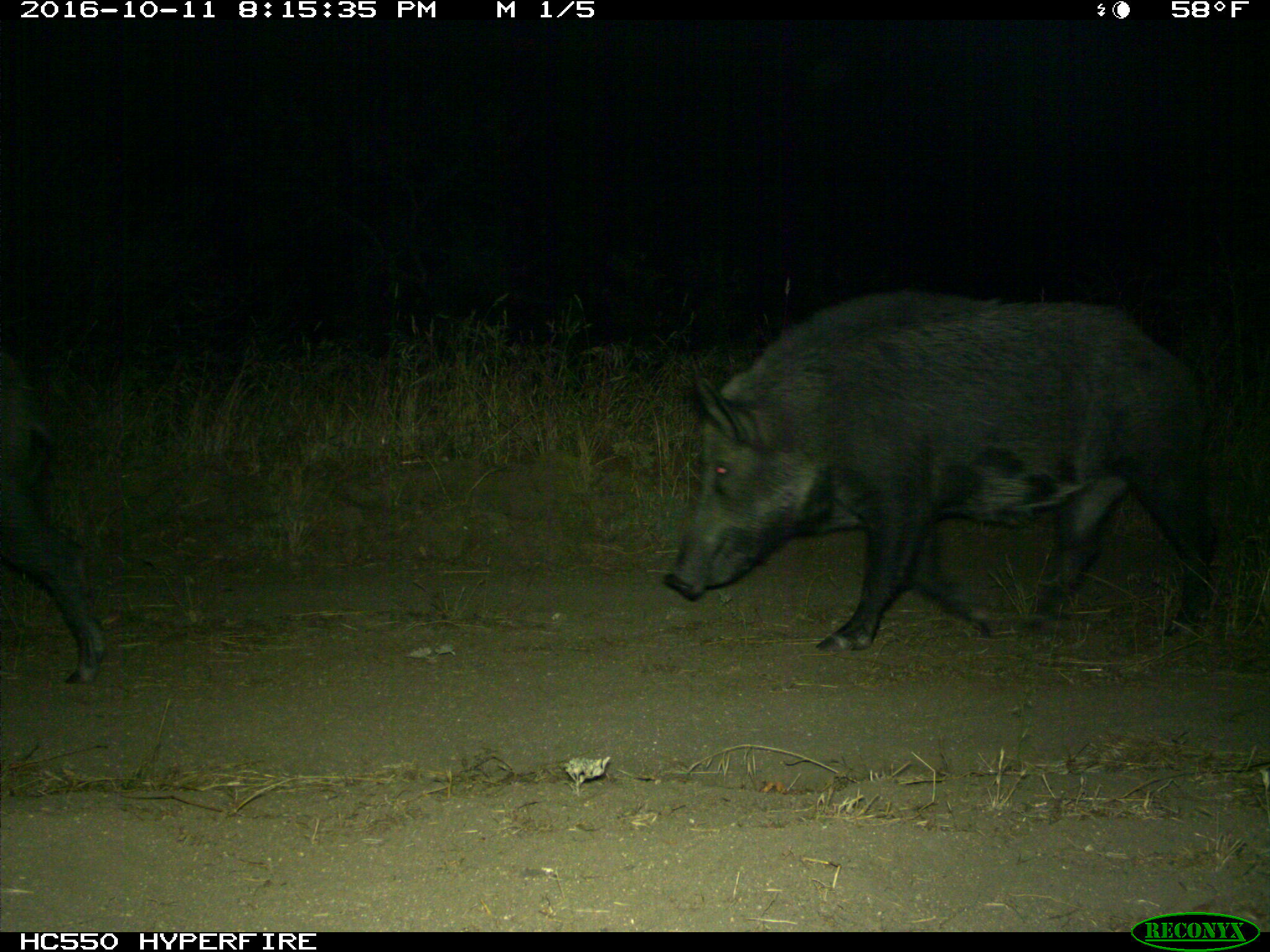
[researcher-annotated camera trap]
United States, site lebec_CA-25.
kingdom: Animalia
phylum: Chordata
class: Mammalia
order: Artiodactyla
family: Suidae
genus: Sus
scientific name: Sus scrofa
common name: wild boar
Sus scrofa (wild boar).